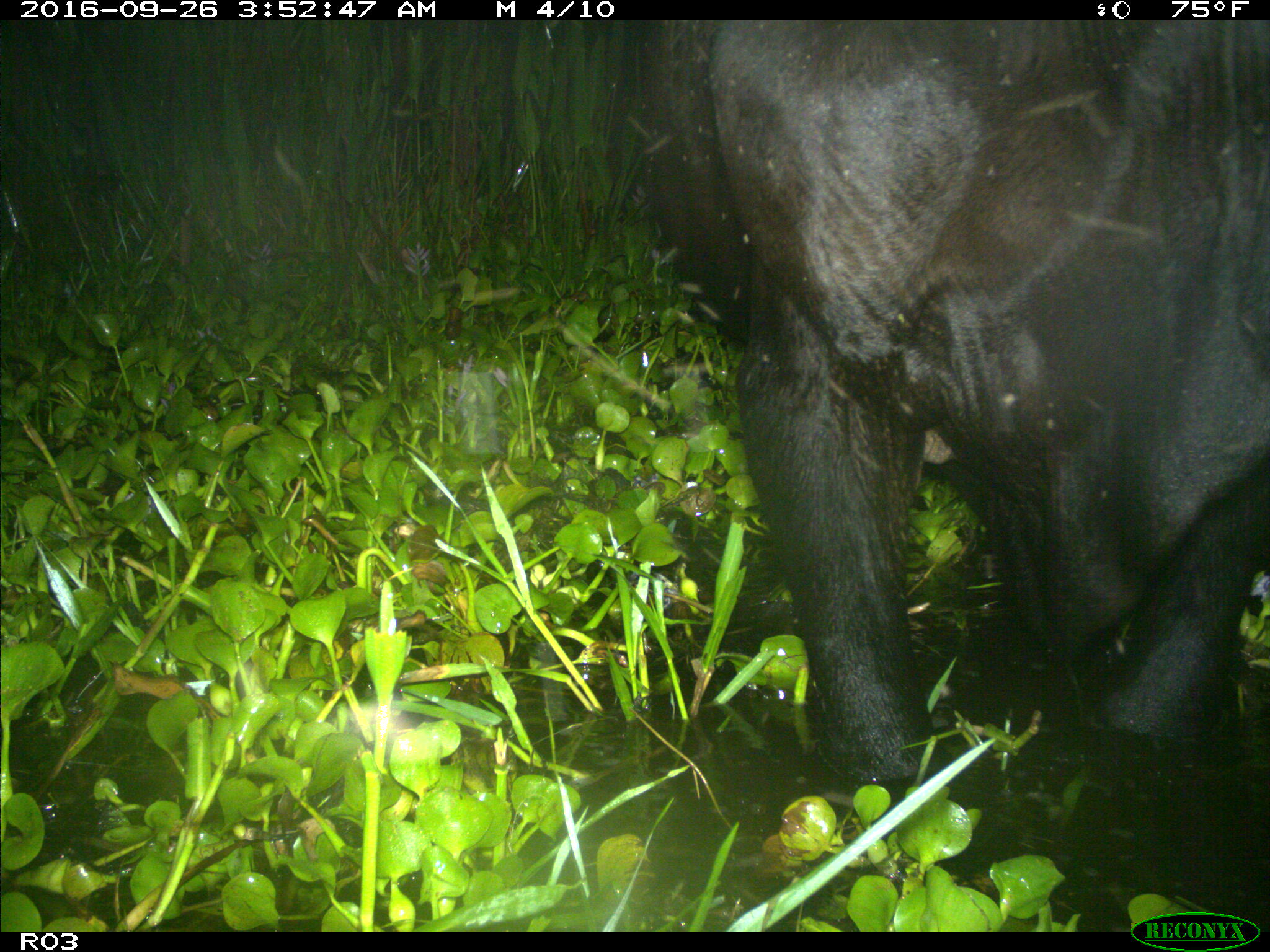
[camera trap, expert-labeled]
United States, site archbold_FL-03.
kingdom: Animalia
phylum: Chordata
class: Mammalia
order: Artiodactyla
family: Bovidae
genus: Bos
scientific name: Bos taurus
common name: domestic cow